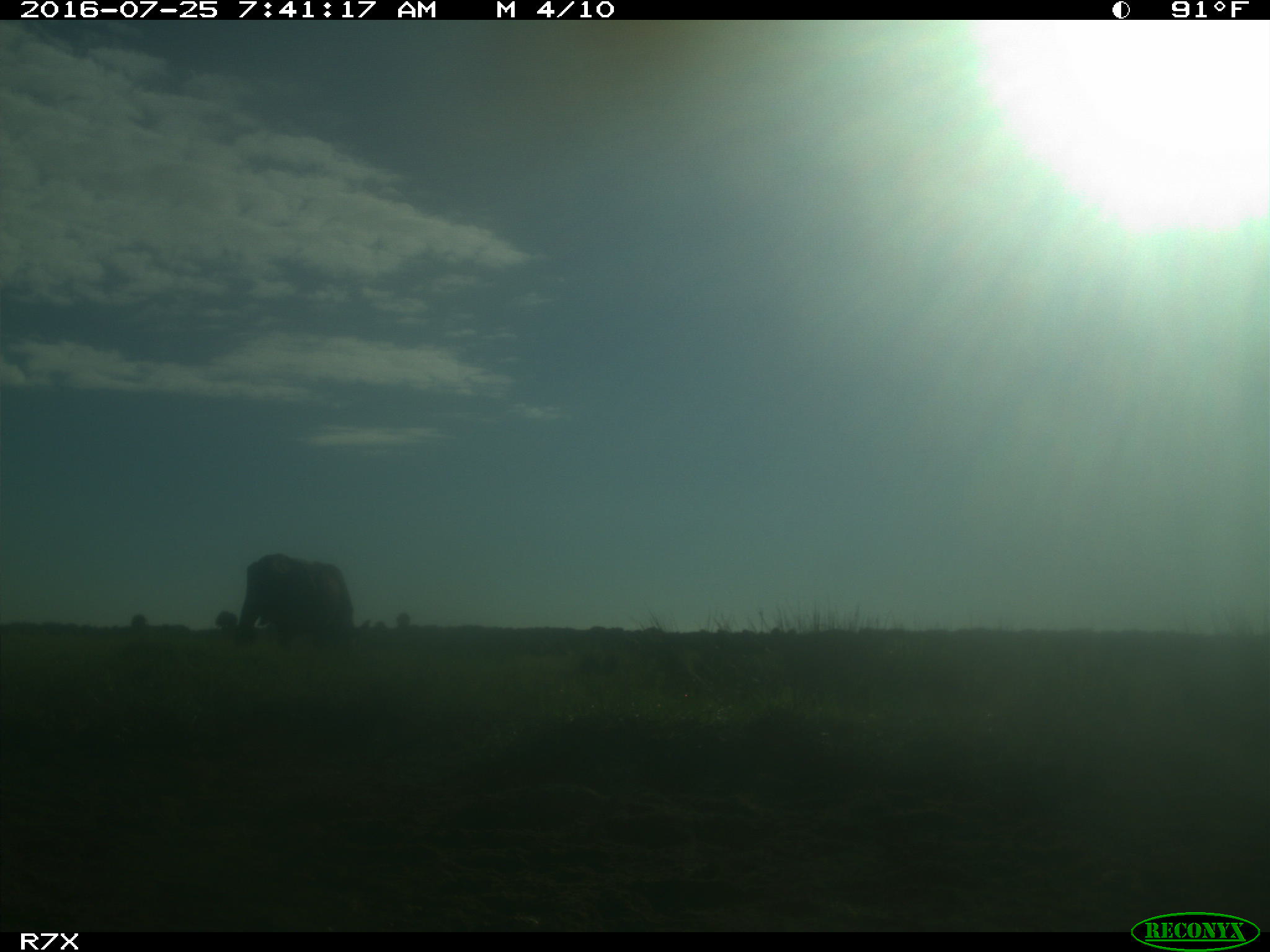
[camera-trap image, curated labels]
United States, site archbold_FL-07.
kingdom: Animalia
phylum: Chordata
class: Mammalia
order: Artiodactyla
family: Bovidae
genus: Bos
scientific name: Bos taurus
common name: domestic cow